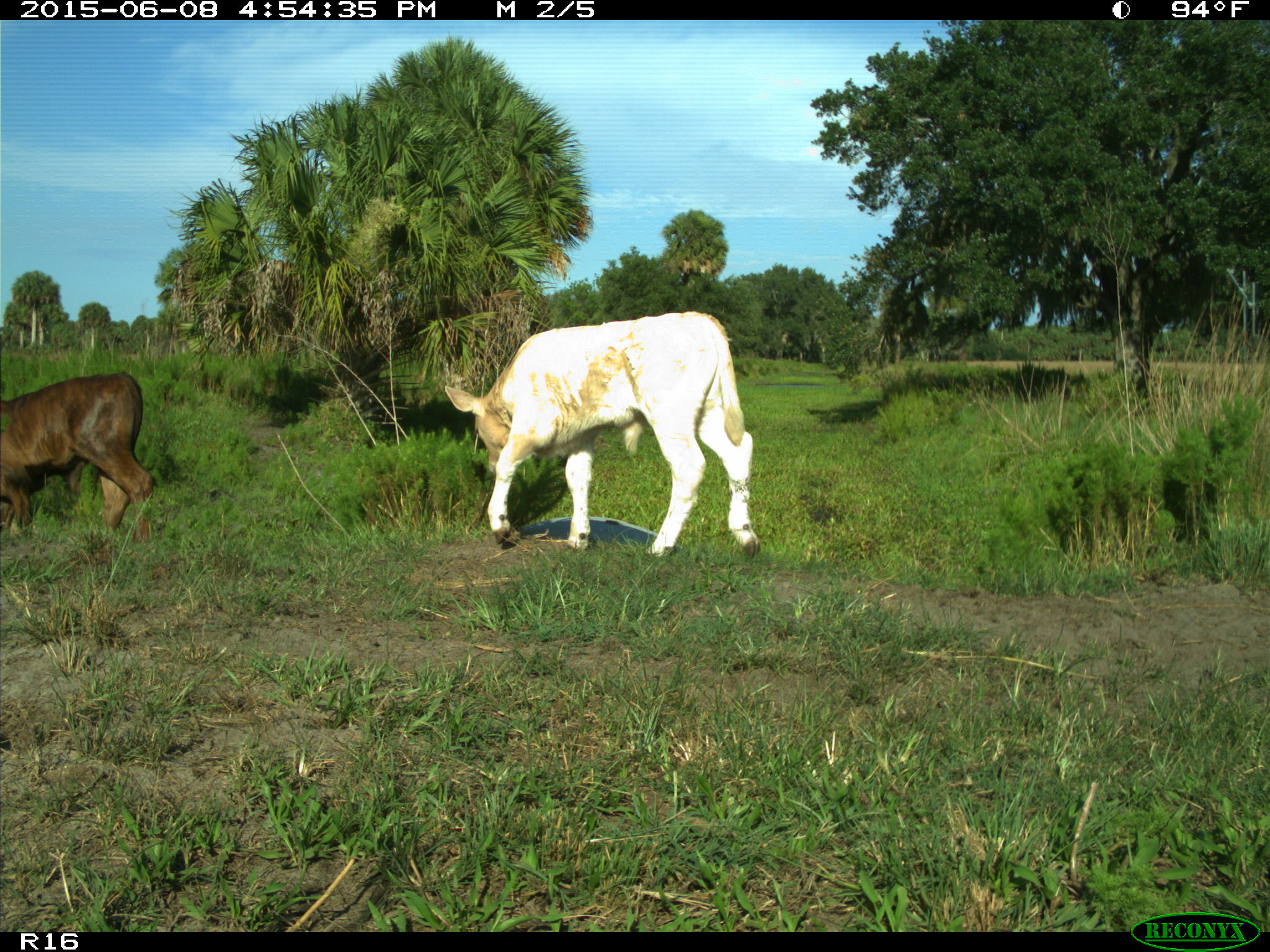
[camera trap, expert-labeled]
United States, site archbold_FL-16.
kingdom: Animalia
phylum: Chordata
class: Mammalia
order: Artiodactyla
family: Bovidae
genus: Bos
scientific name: Bos taurus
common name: domestic cow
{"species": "Bos taurus (domestic cow)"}